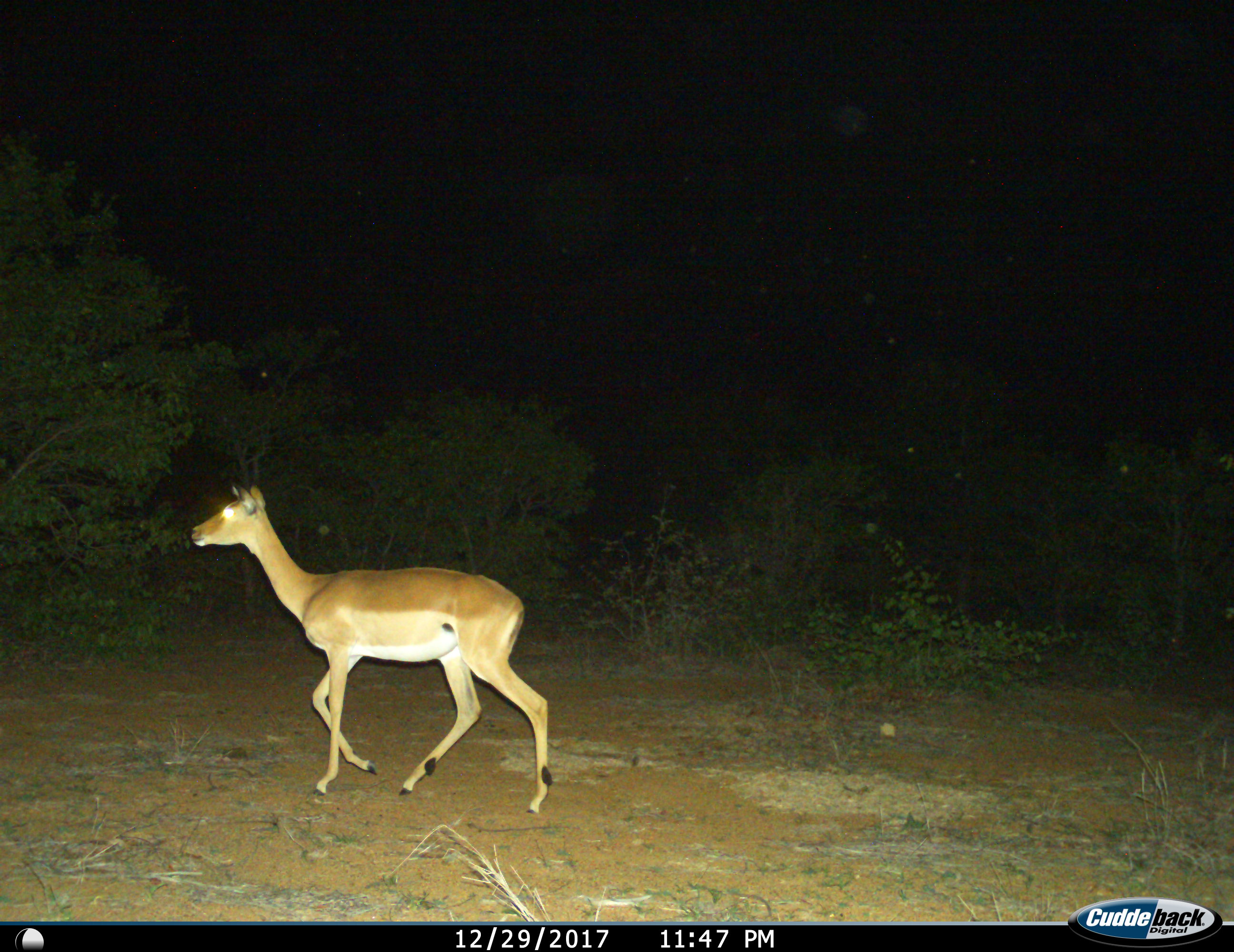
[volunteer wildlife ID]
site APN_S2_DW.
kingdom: Animalia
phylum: Chordata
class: Mammalia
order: Artiodactyla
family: Bovidae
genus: Aepyceros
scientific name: Aepyceros melampus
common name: impala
Impala (Aepyceros melampus), count 1. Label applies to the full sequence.